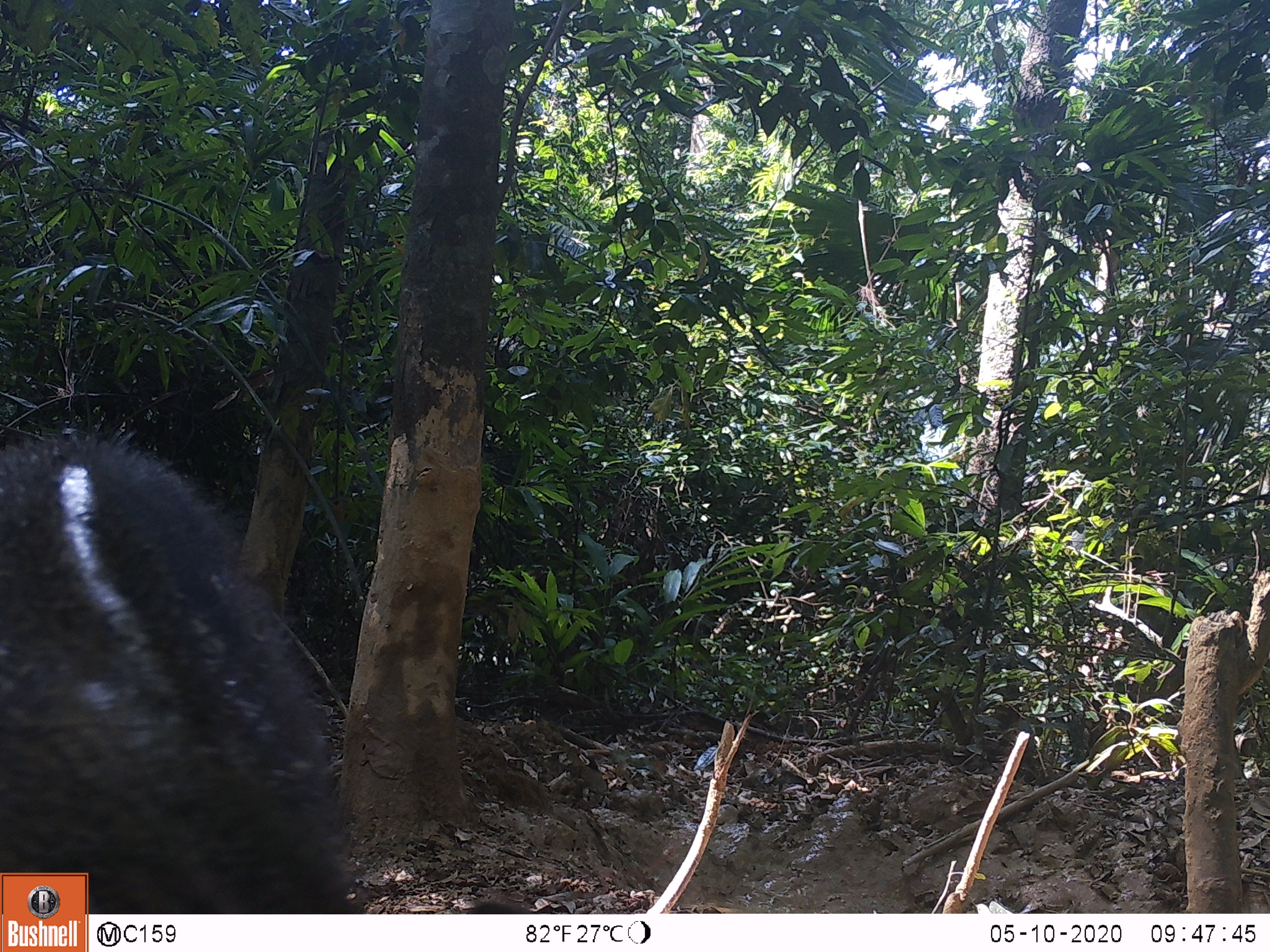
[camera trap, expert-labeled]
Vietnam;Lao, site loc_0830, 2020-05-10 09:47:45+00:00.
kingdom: Animalia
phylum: Chordata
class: Mammalia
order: Artiodactyla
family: Suidae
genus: Sus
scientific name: Sus scrofa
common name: eurasian wild pig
Eurasian wild pig (Sus scrofa). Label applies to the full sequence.